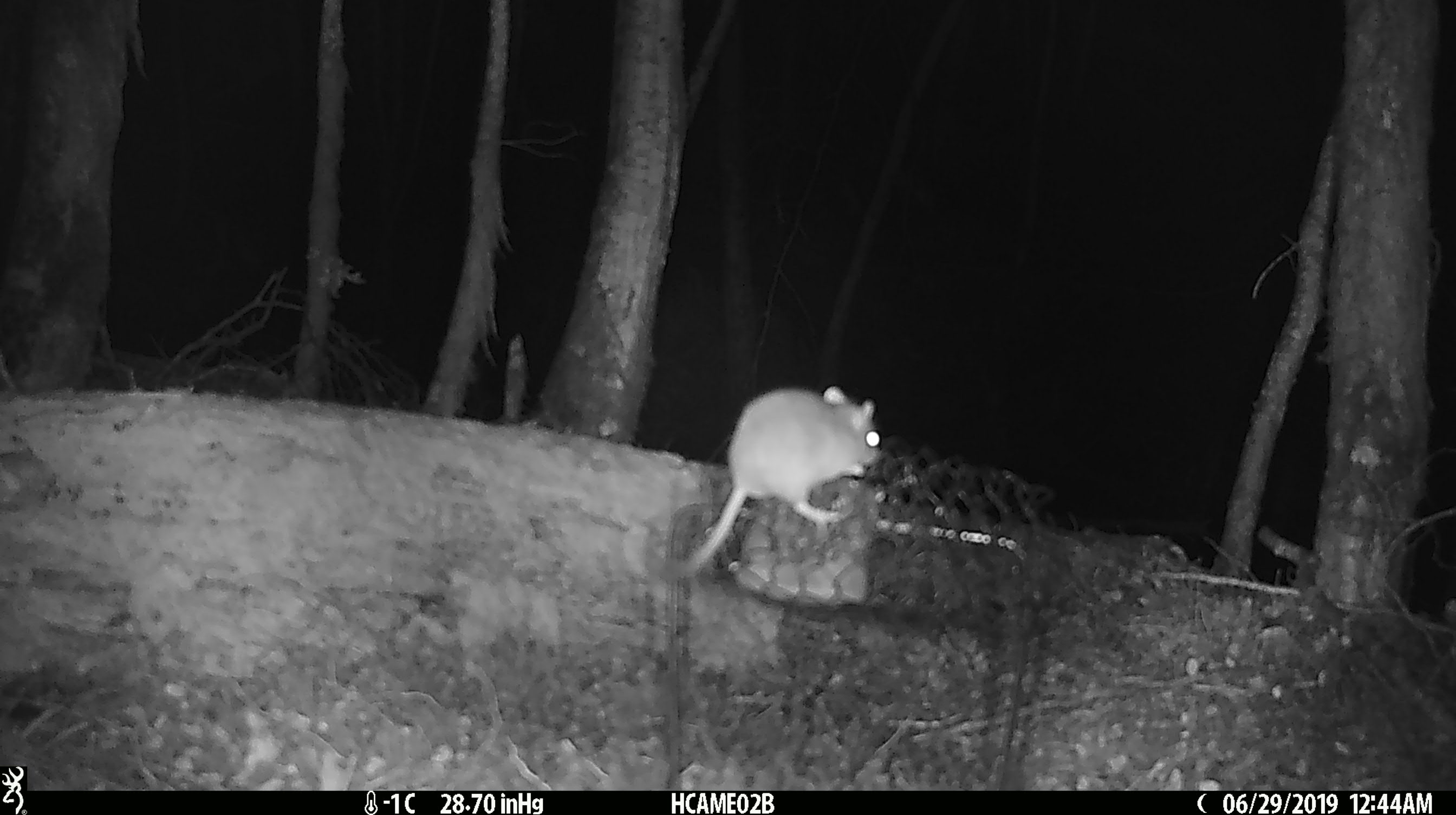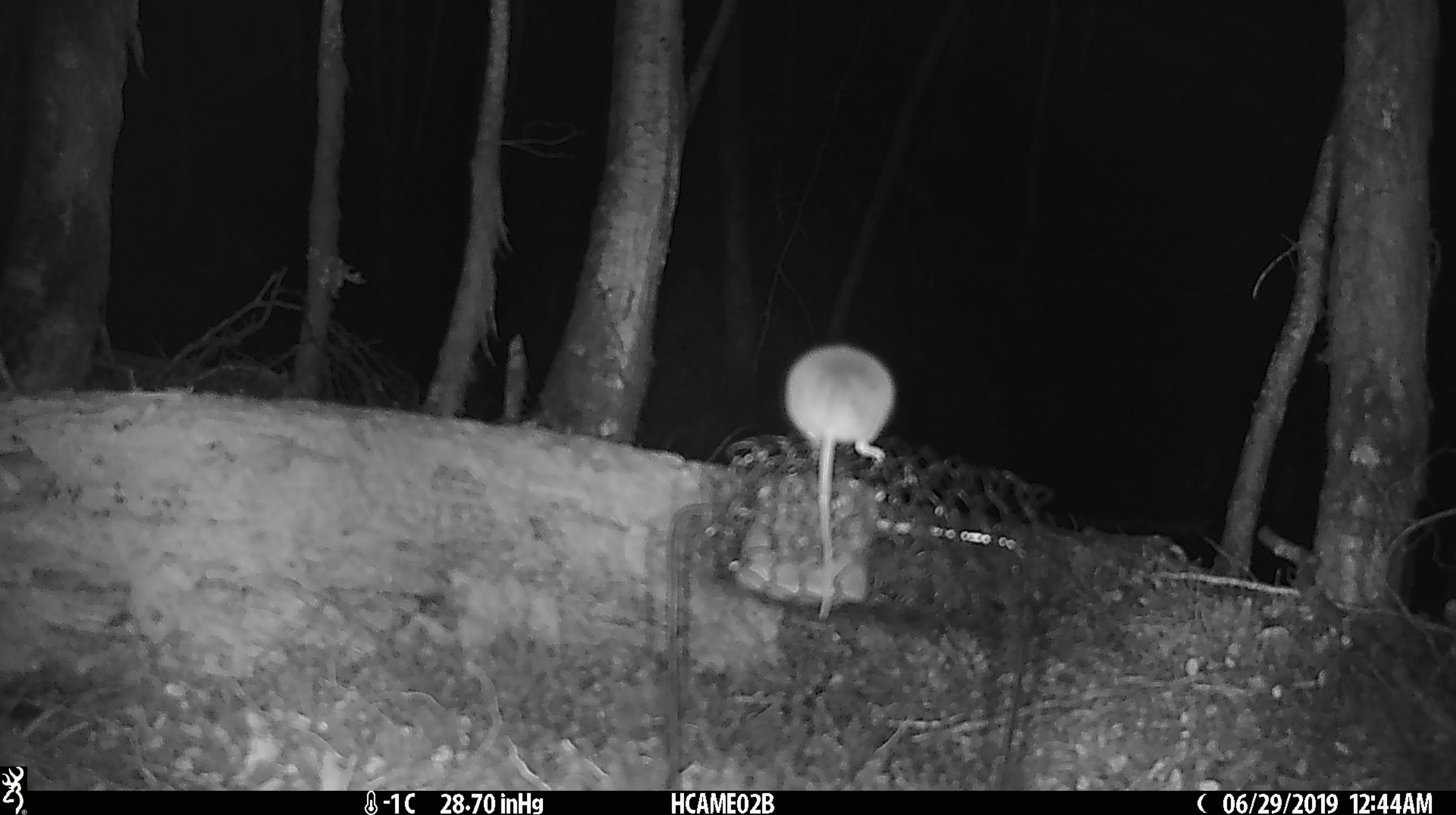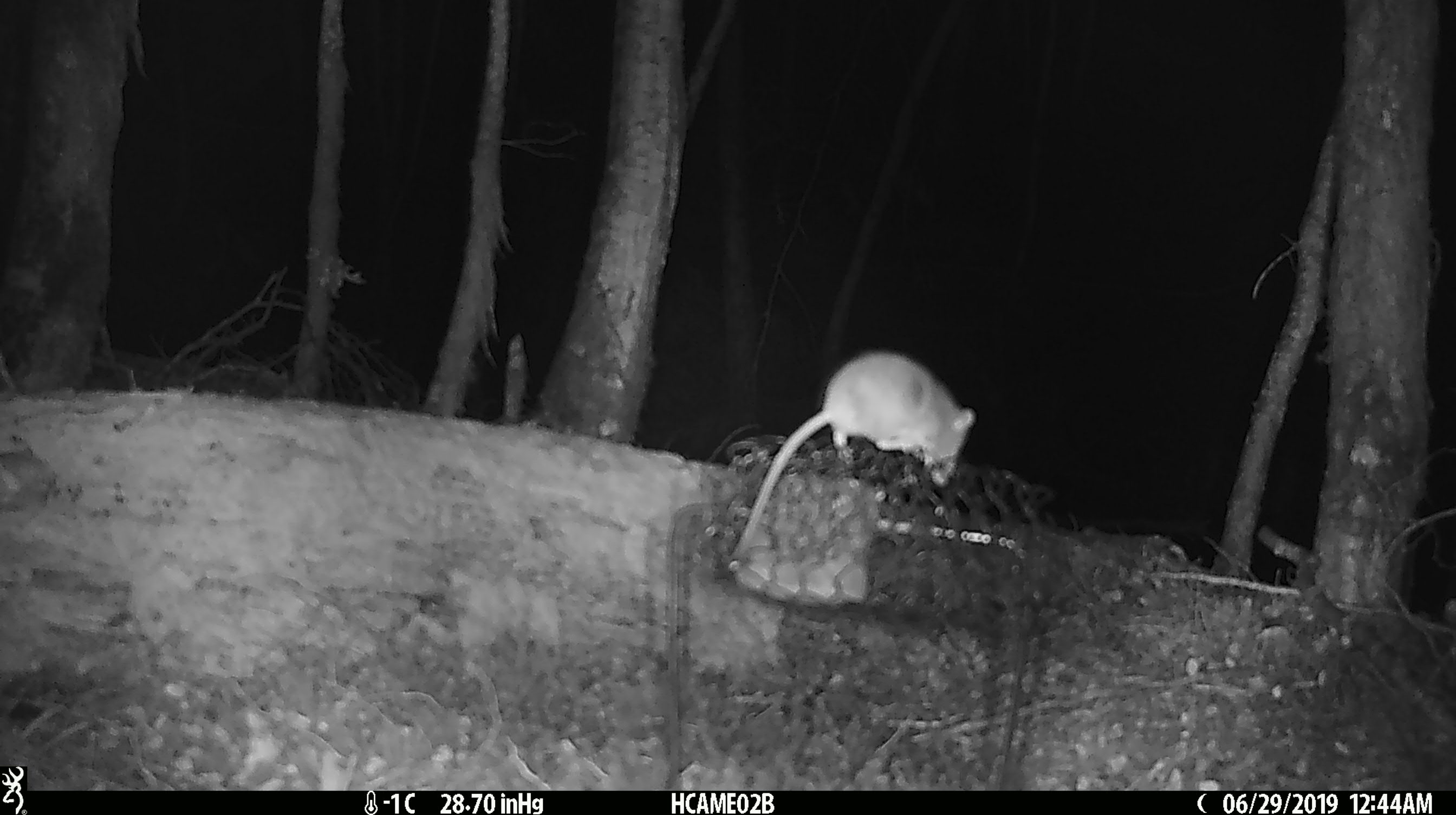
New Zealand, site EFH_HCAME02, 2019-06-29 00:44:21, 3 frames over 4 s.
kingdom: Animalia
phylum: Chordata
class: Mammalia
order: Rodentia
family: Muridae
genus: Mus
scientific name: Mus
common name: mouse